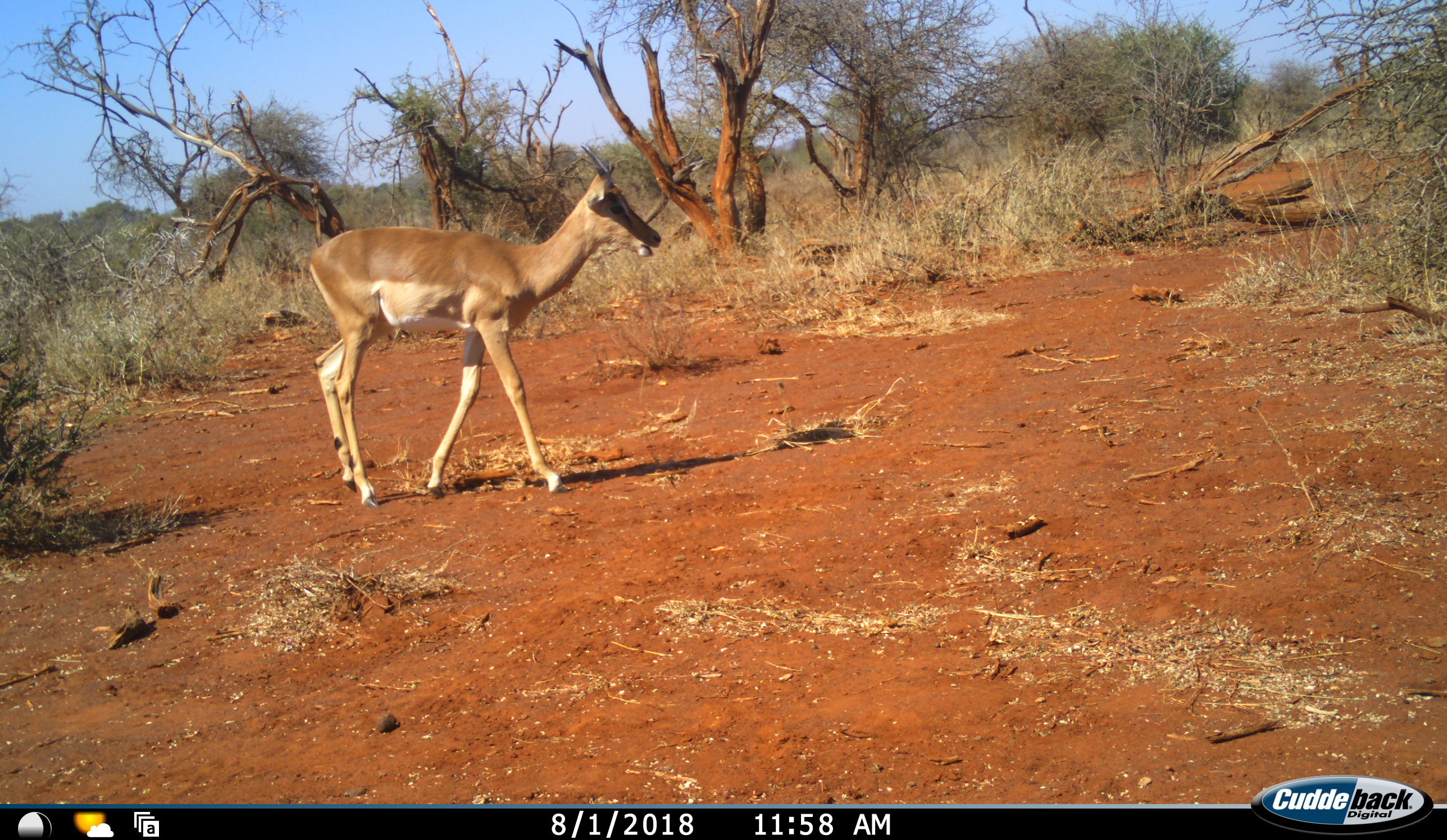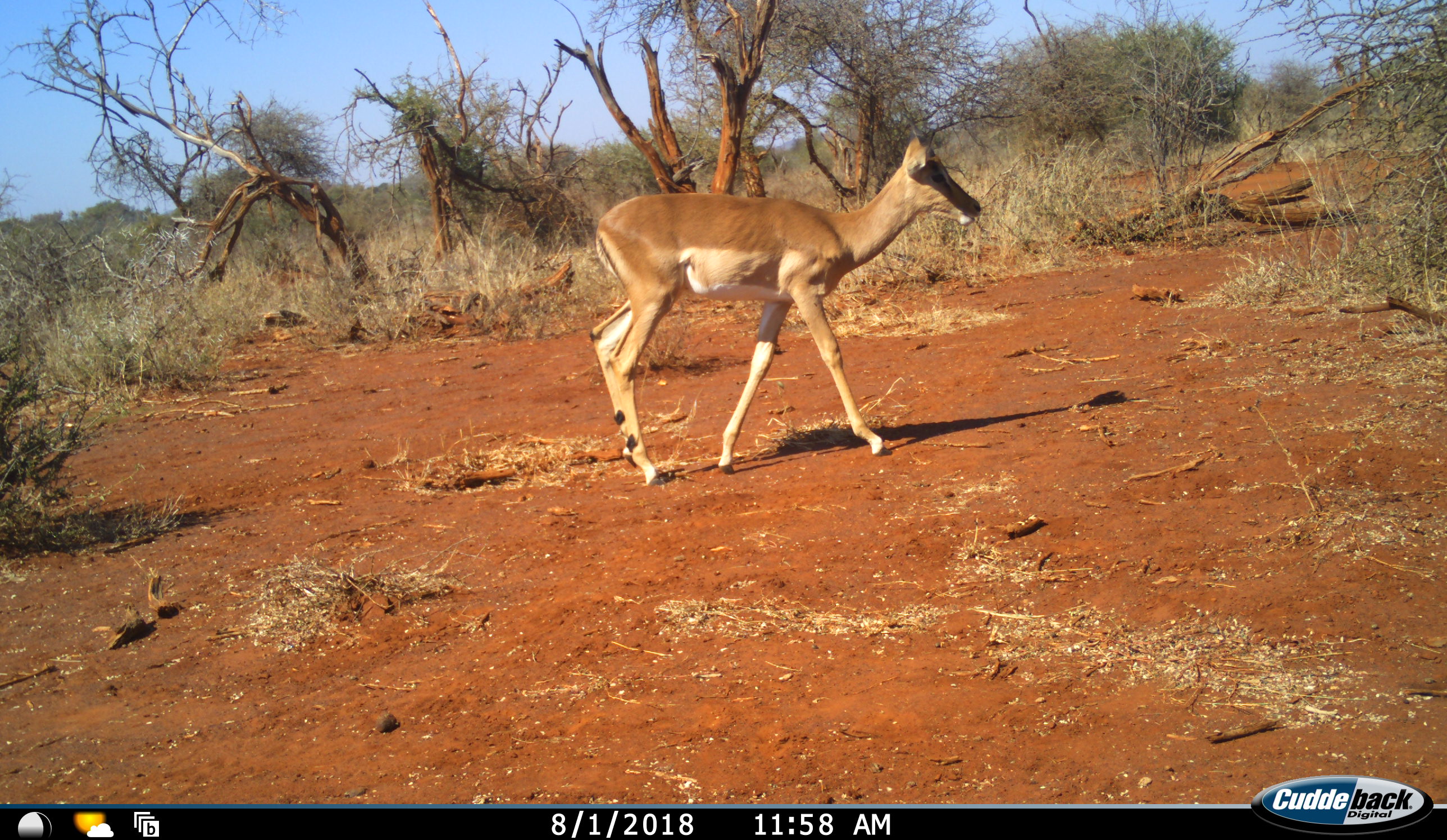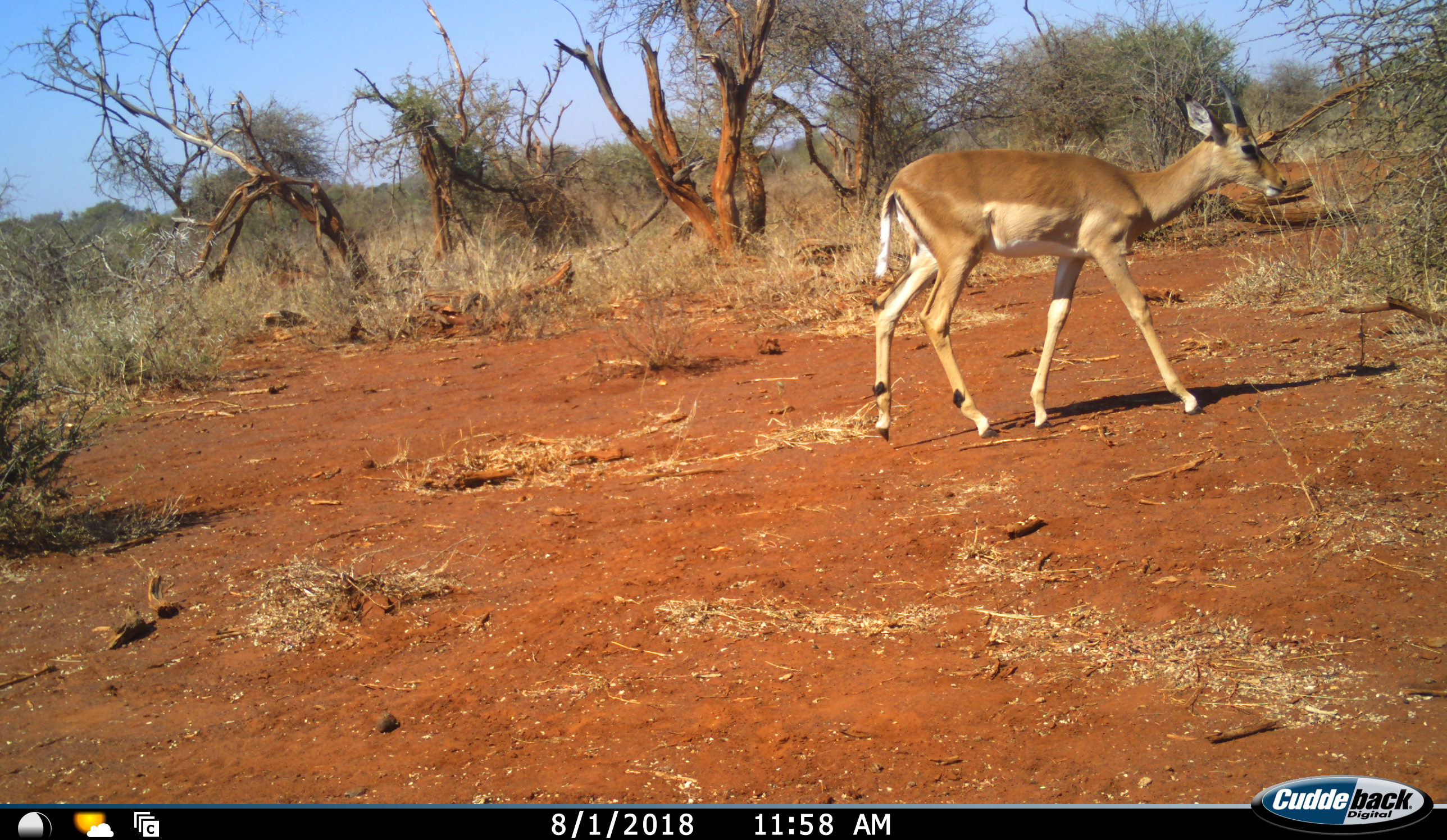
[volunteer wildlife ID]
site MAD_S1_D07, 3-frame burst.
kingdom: Animalia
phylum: Chordata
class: Mammalia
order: Artiodactyla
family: Bovidae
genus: Aepyceros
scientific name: Aepyceros melampus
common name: impala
Impala (Aepyceros melampus), count 1. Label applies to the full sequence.